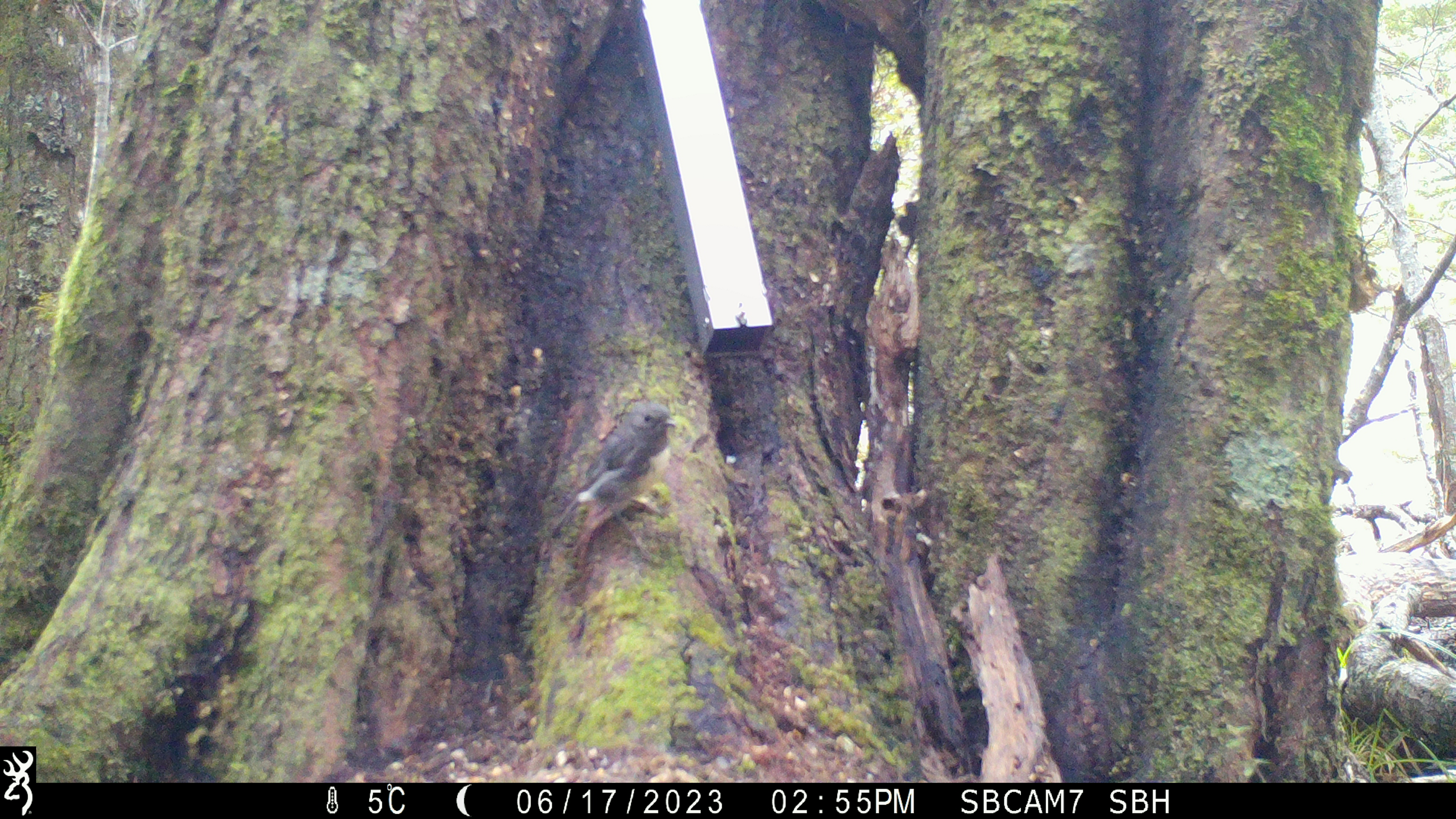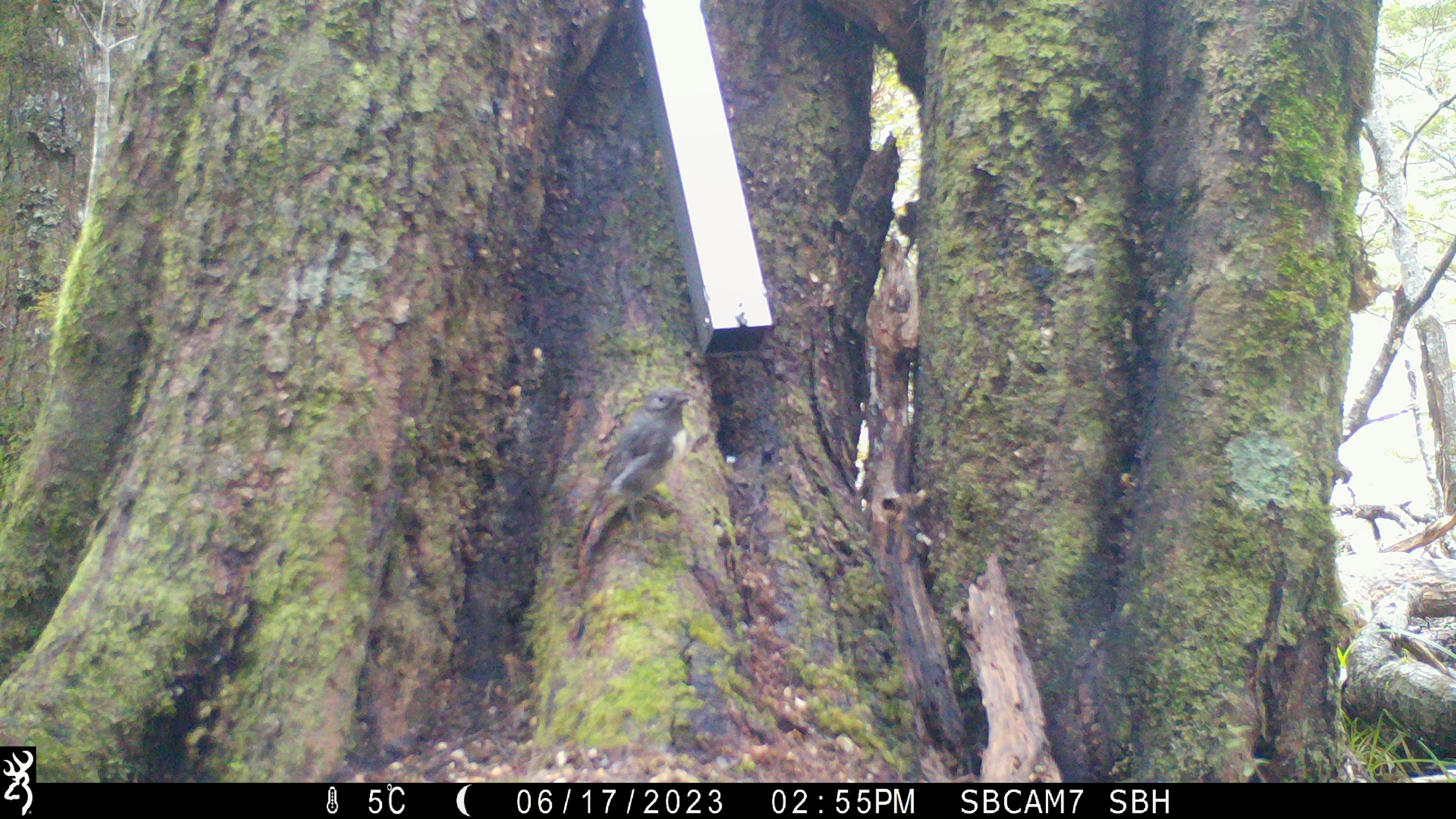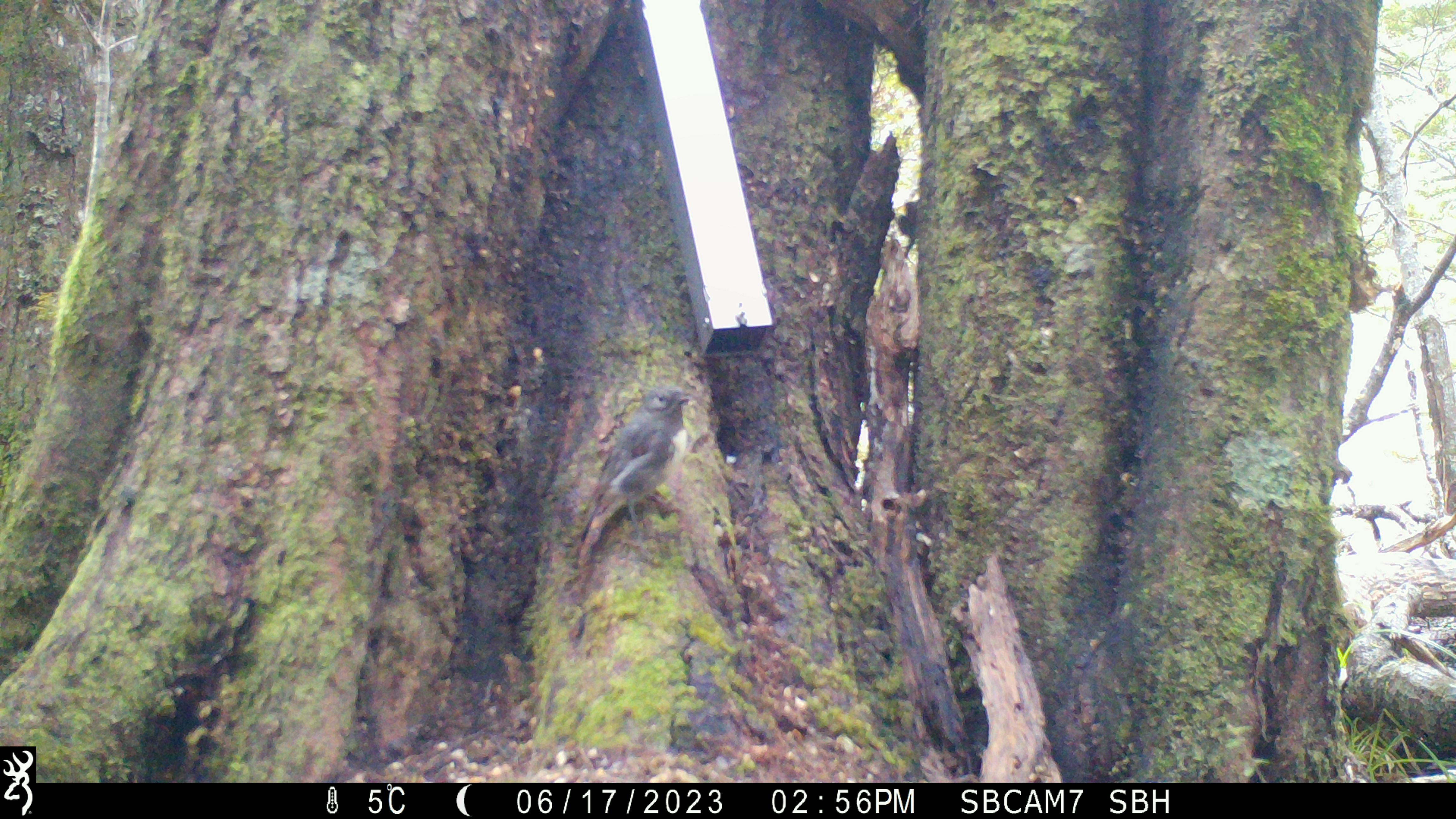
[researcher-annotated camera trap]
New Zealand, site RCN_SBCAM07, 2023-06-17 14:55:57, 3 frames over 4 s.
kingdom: Animalia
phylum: Chordata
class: Aves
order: Passeriformes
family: Petroicidae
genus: Petroica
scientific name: Petroica australis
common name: new zealand robin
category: robin